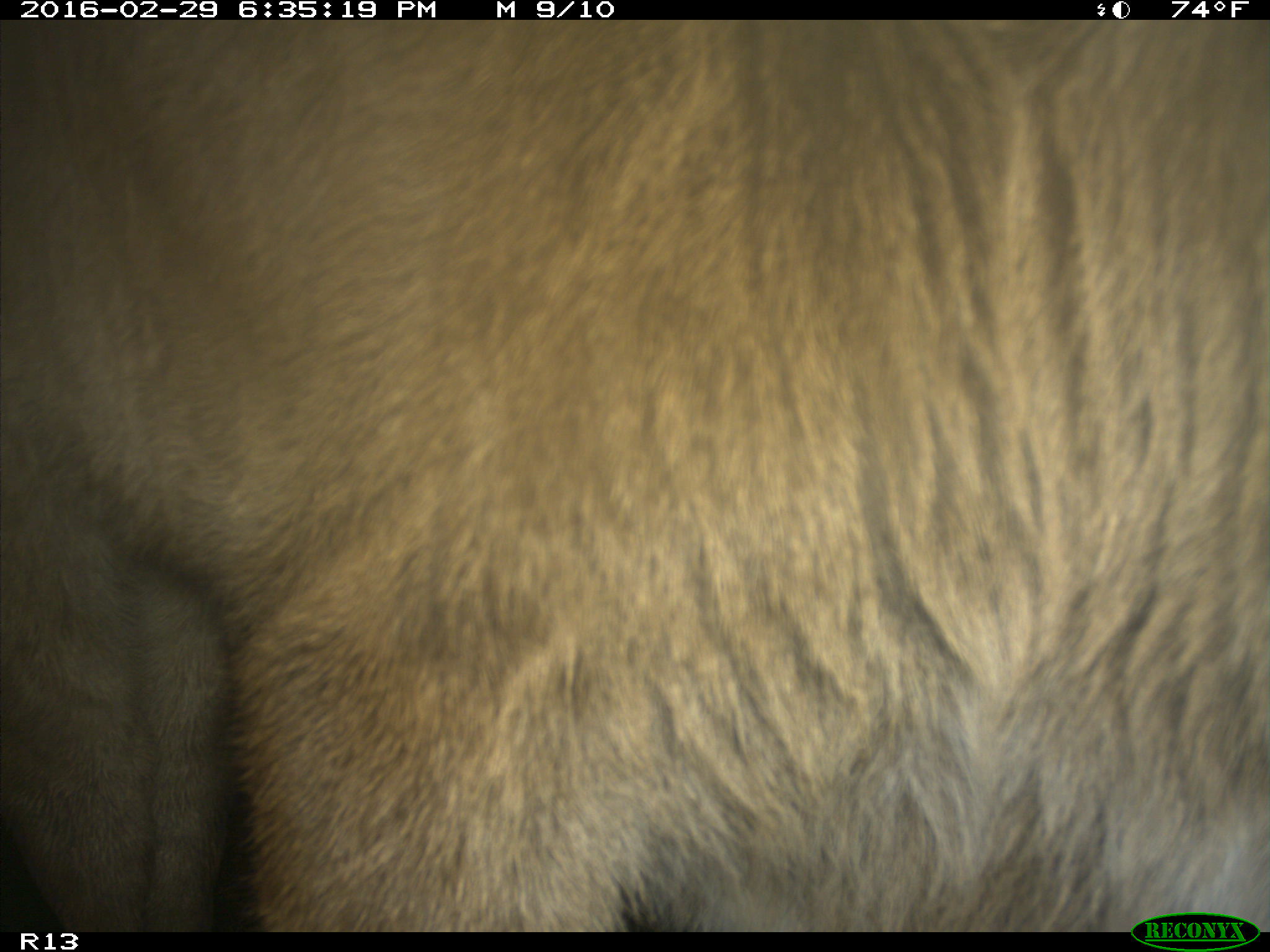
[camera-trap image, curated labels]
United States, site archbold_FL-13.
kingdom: Animalia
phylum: Chordata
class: Mammalia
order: Artiodactyla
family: Bovidae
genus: Bos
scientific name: Bos taurus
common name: domestic cow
Bos taurus (domestic cow).